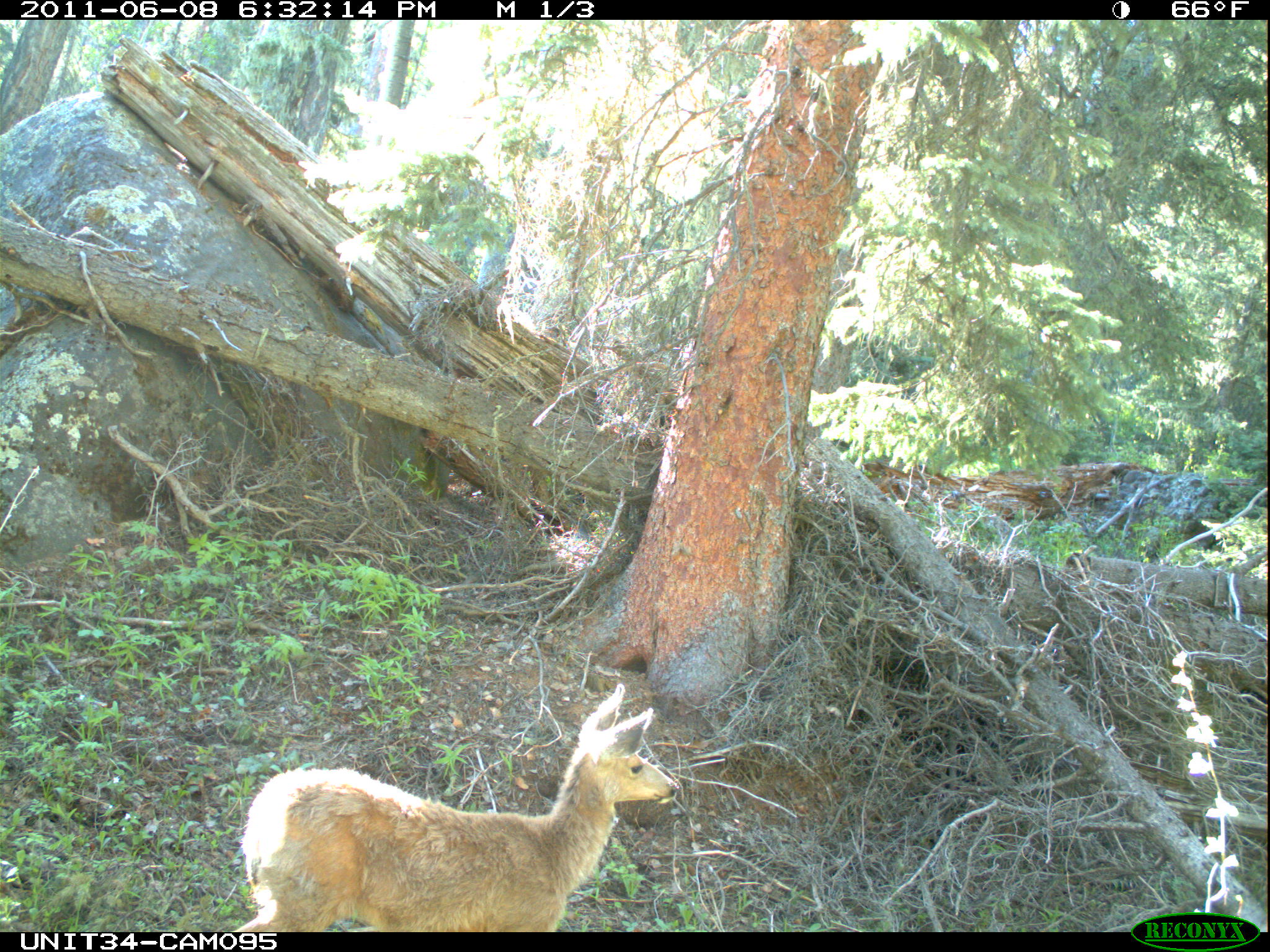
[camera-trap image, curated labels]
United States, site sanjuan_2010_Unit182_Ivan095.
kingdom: Animalia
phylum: Chordata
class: Mammalia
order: Artiodactyla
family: Cervidae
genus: Odocoileus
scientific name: Odocoileus hemionus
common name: mule deer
Odocoileus hemionus (mule deer).